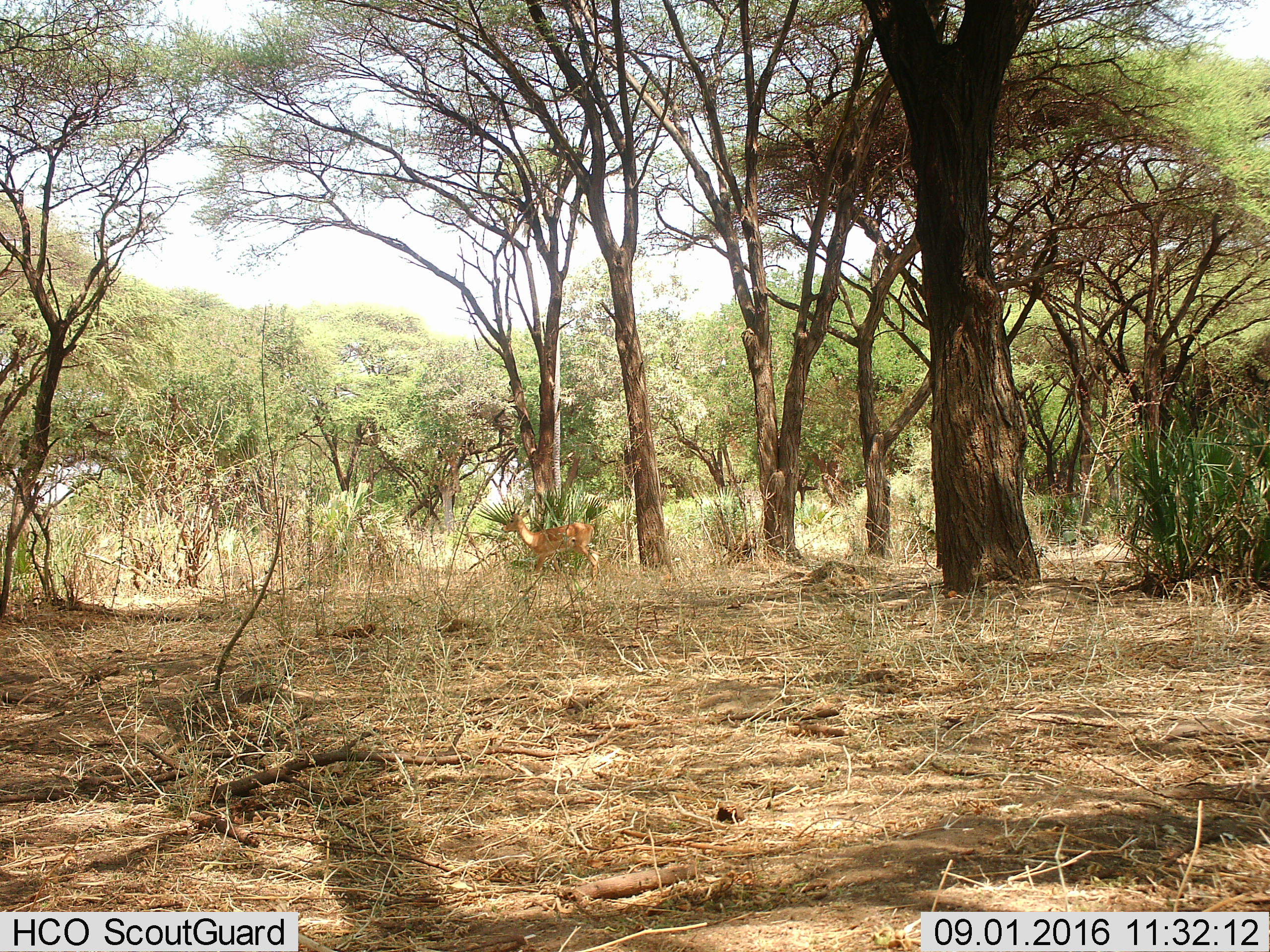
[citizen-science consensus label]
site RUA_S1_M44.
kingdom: Animalia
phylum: Chordata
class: Mammalia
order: Artiodactyla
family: Bovidae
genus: Aepyceros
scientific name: Aepyceros melampus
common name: impala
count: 1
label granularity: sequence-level